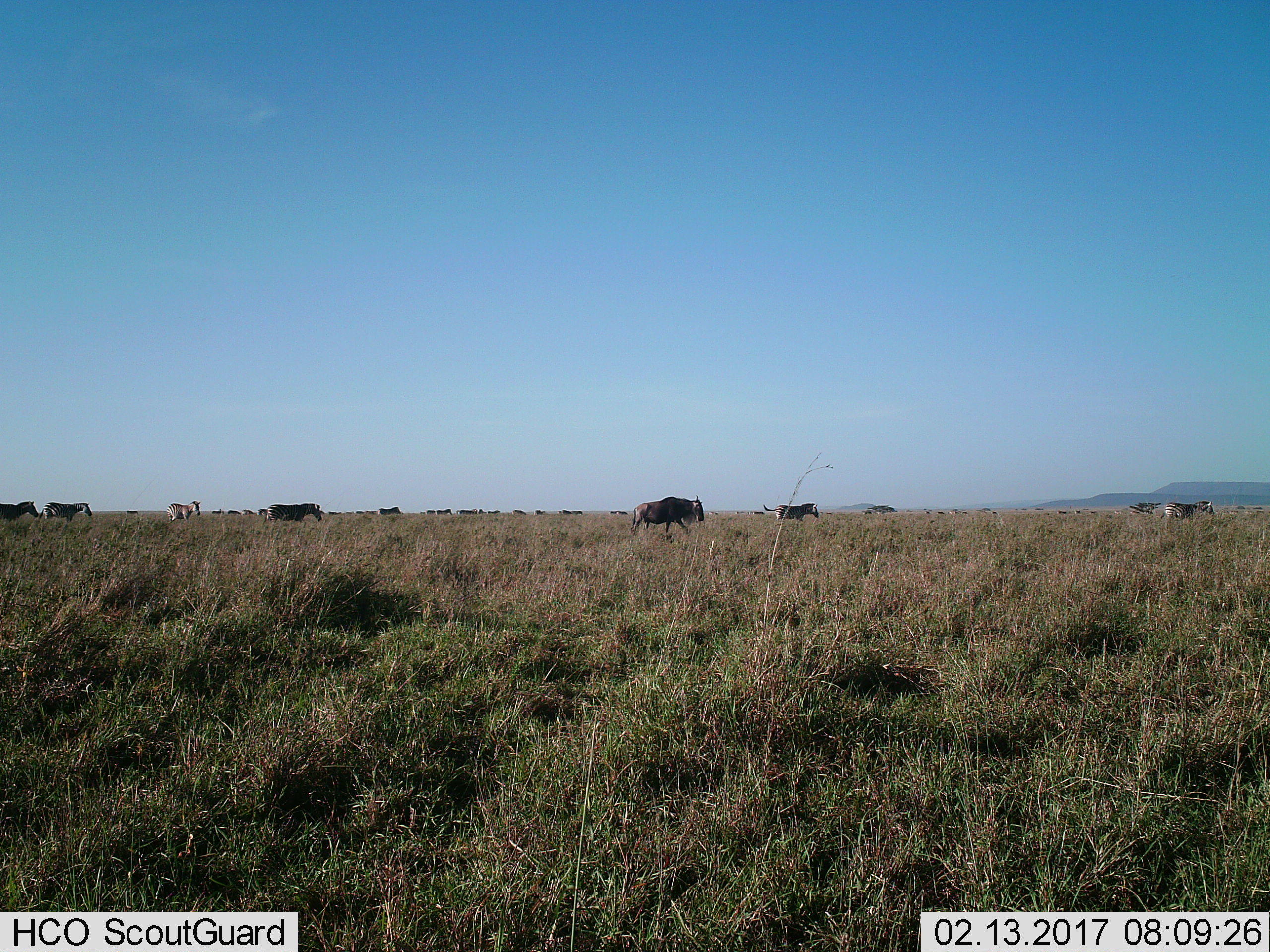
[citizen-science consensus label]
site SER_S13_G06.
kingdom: Animalia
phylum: Chordata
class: Mammalia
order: Artiodactyla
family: Bovidae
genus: Connochaetes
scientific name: Connochaetes taurinus taurinus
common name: blue wildebeest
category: wildebeestblue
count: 2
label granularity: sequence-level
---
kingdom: Animalia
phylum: Chordata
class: Mammalia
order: Perissodactyla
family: Equidae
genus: Equus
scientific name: Equus quagga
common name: plains zebra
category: zebraplains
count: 11-50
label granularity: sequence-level